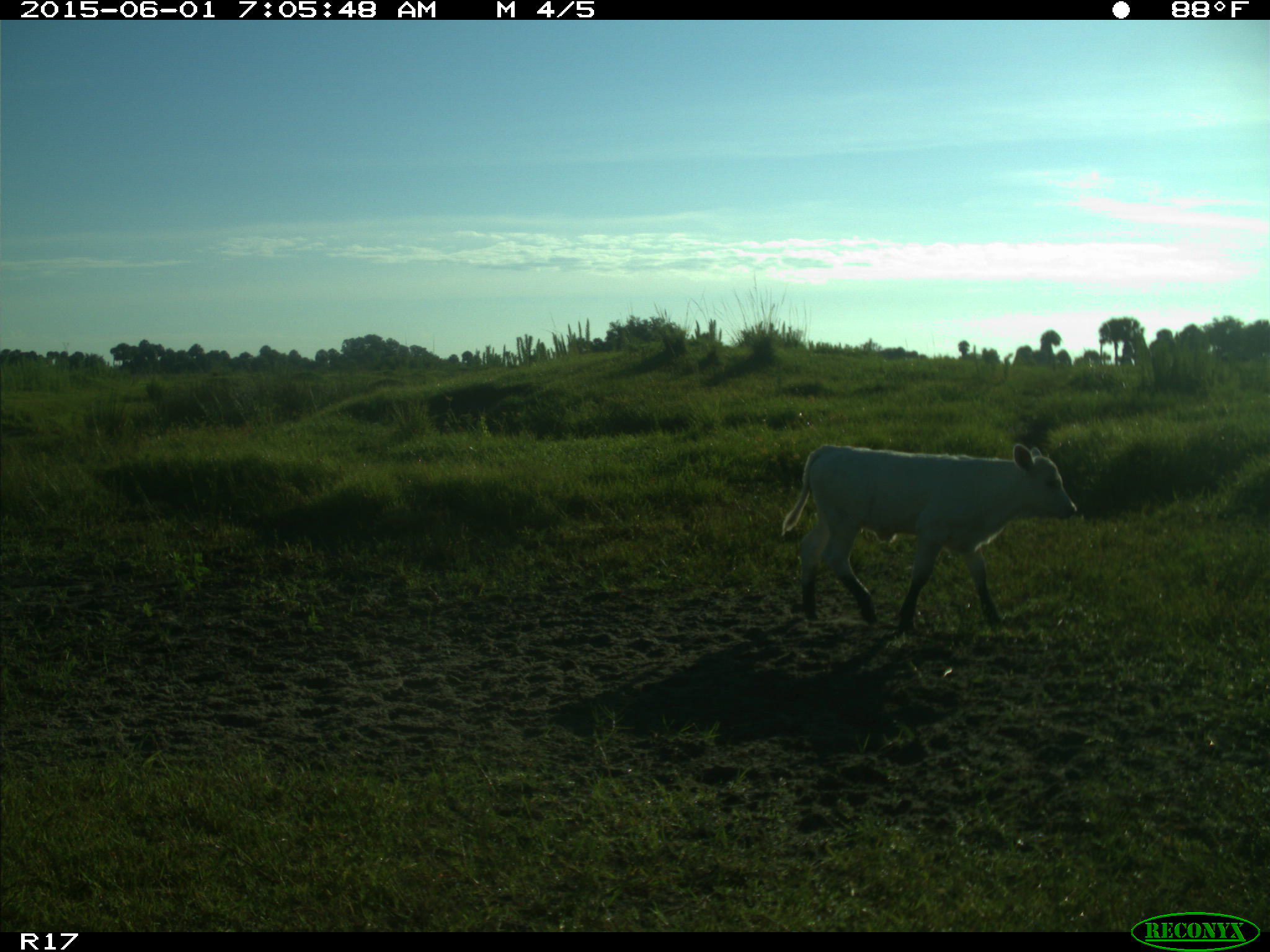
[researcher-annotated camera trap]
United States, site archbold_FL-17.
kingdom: Animalia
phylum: Chordata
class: Mammalia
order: Artiodactyla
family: Bovidae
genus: Bos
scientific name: Bos taurus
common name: domestic cow